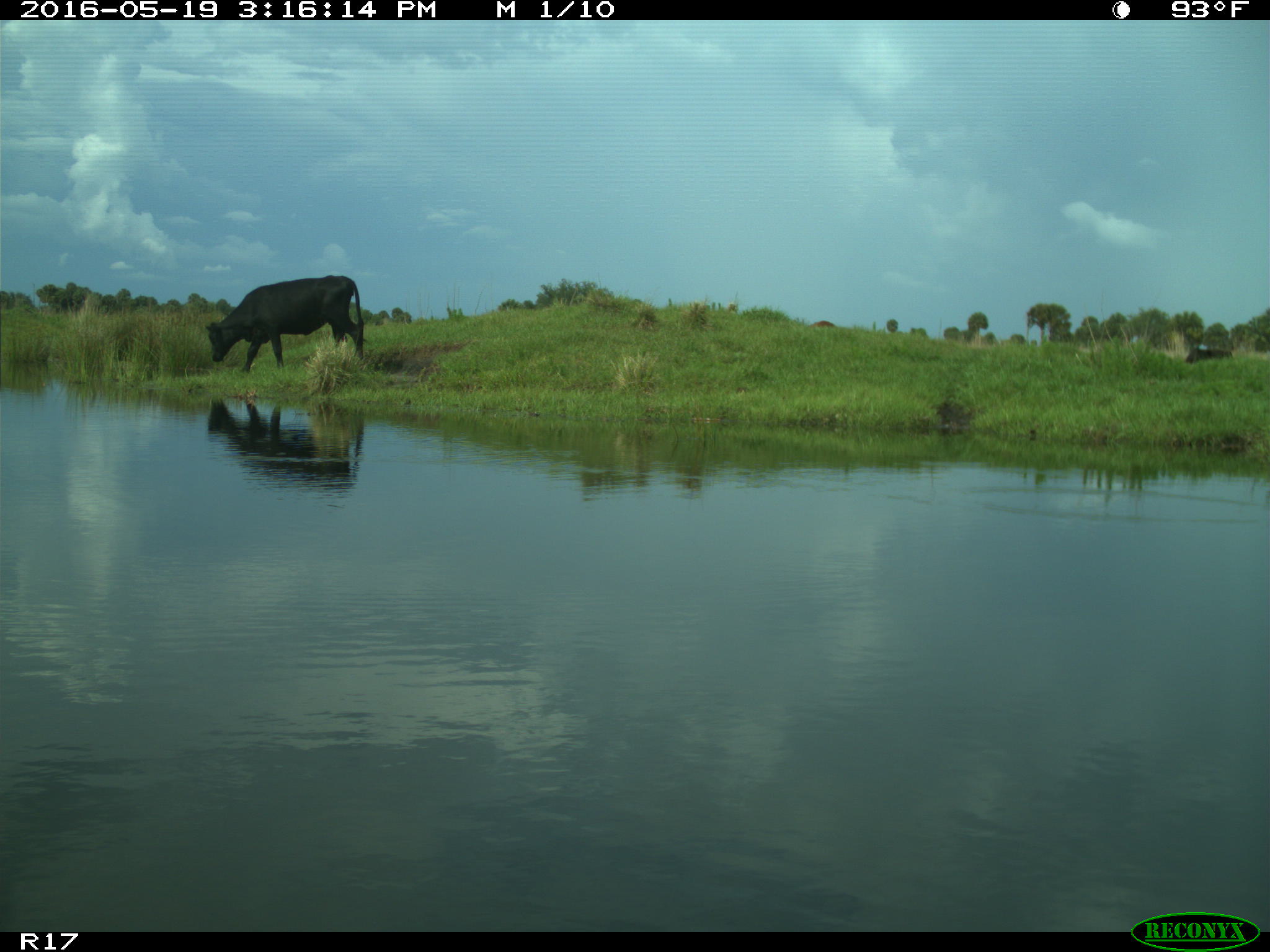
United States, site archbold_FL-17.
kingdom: Animalia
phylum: Chordata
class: Mammalia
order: Artiodactyla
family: Bovidae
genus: Bos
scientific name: Bos taurus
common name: domestic cow